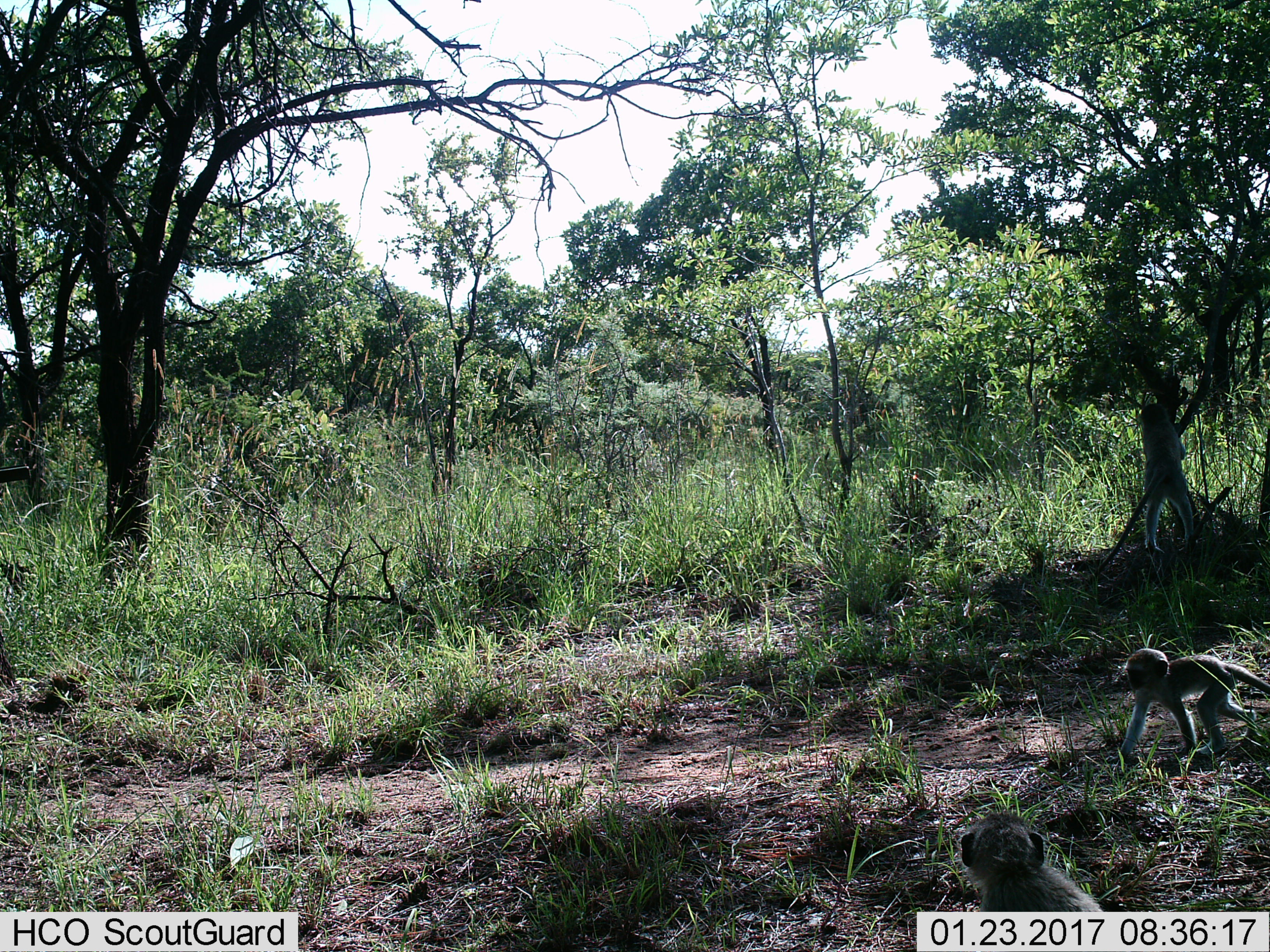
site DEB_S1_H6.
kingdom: Animalia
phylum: Chordata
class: Mammalia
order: Primates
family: Cercopithecidae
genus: Chlorocebus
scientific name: Chlorocebus pygerythrus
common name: vervet monkey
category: monkeyvervet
Monkeyvervet (vervet monkey) (Chlorocebus pygerythrus), count 2. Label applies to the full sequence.